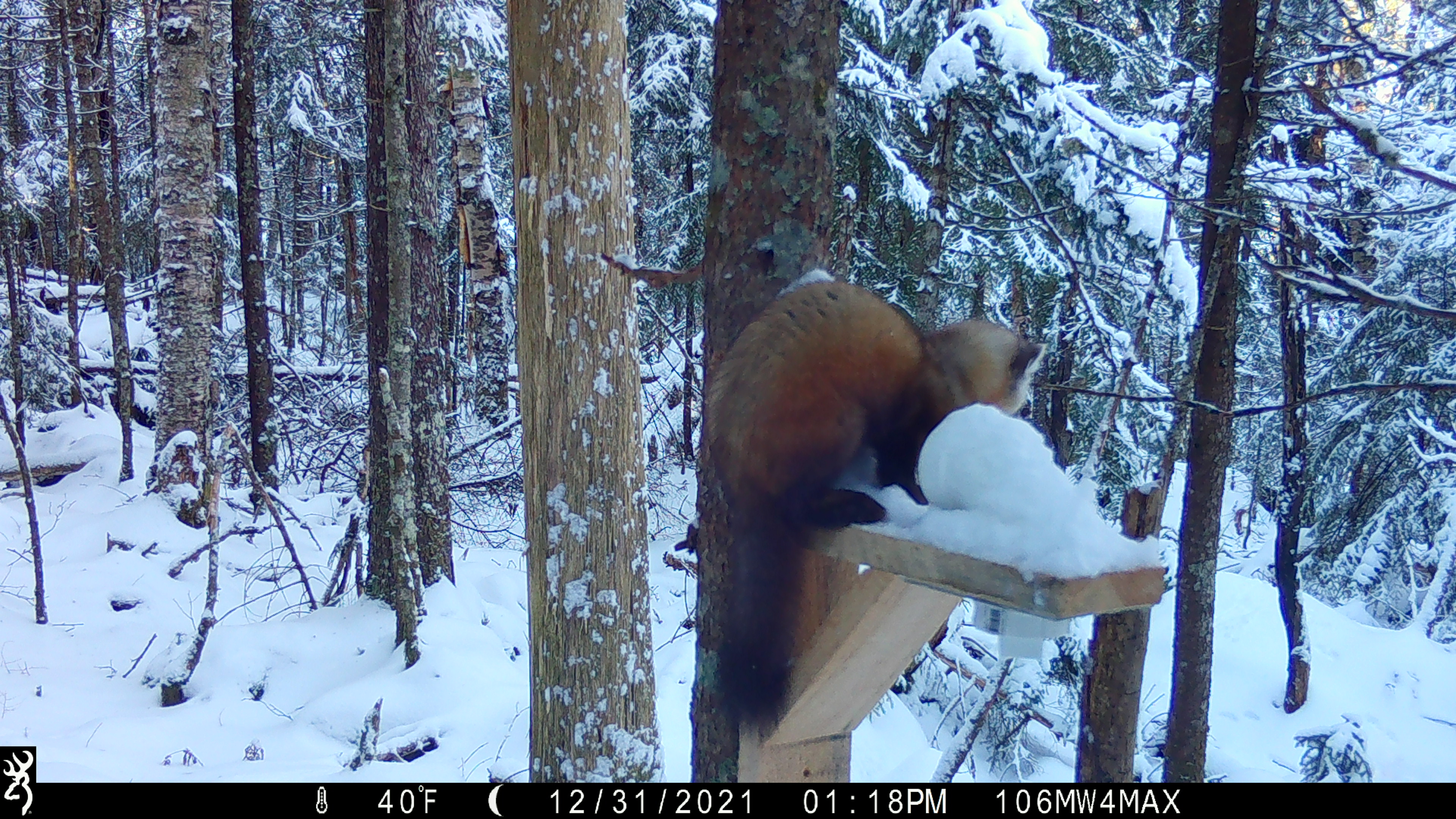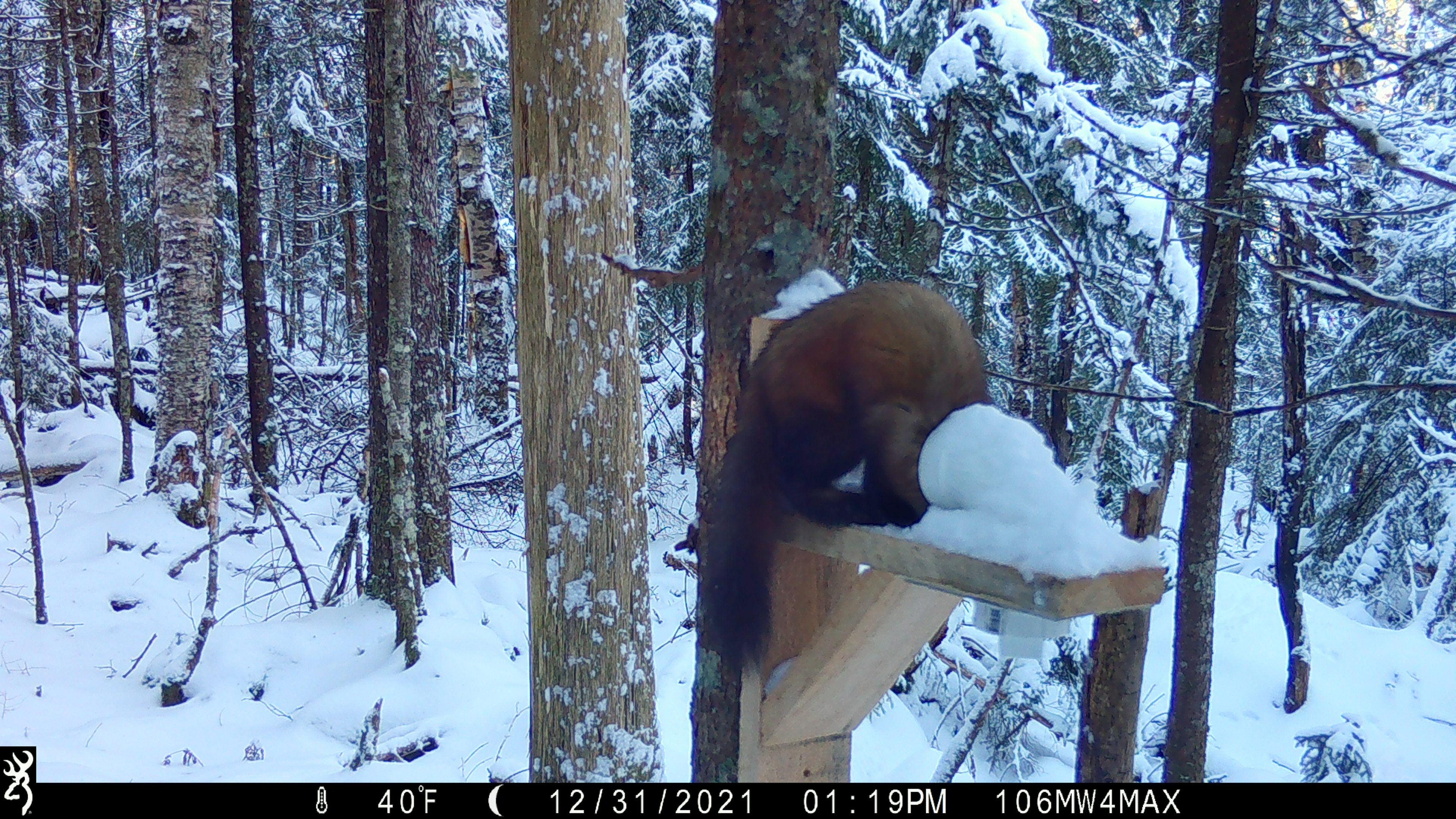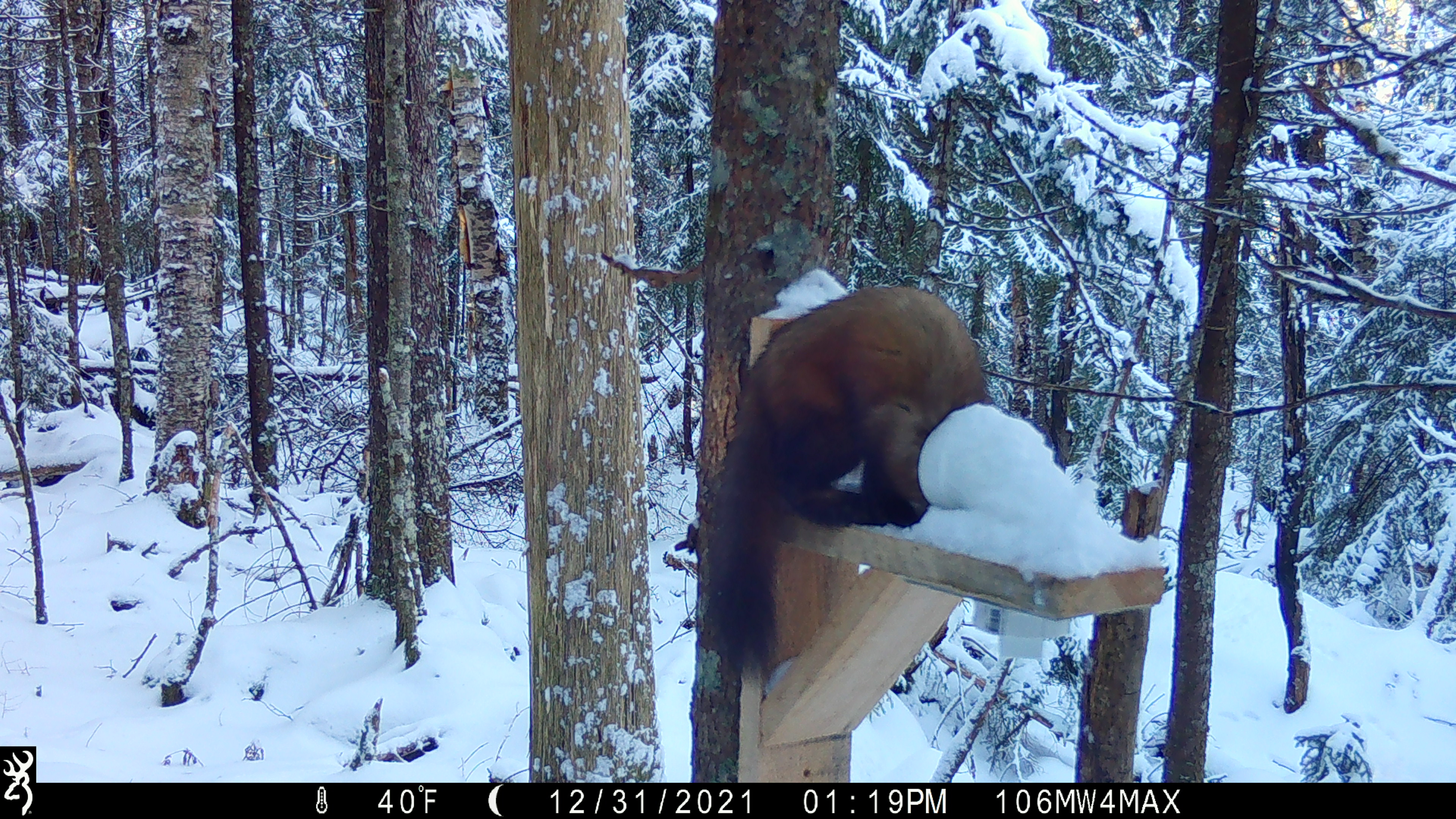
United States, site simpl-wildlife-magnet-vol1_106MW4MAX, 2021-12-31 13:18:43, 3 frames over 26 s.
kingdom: Animalia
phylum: Chordata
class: Mammalia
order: Carnivora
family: Mustelidae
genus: Martes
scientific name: Martes americana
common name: american marten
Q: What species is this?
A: American marten (Martes americana).